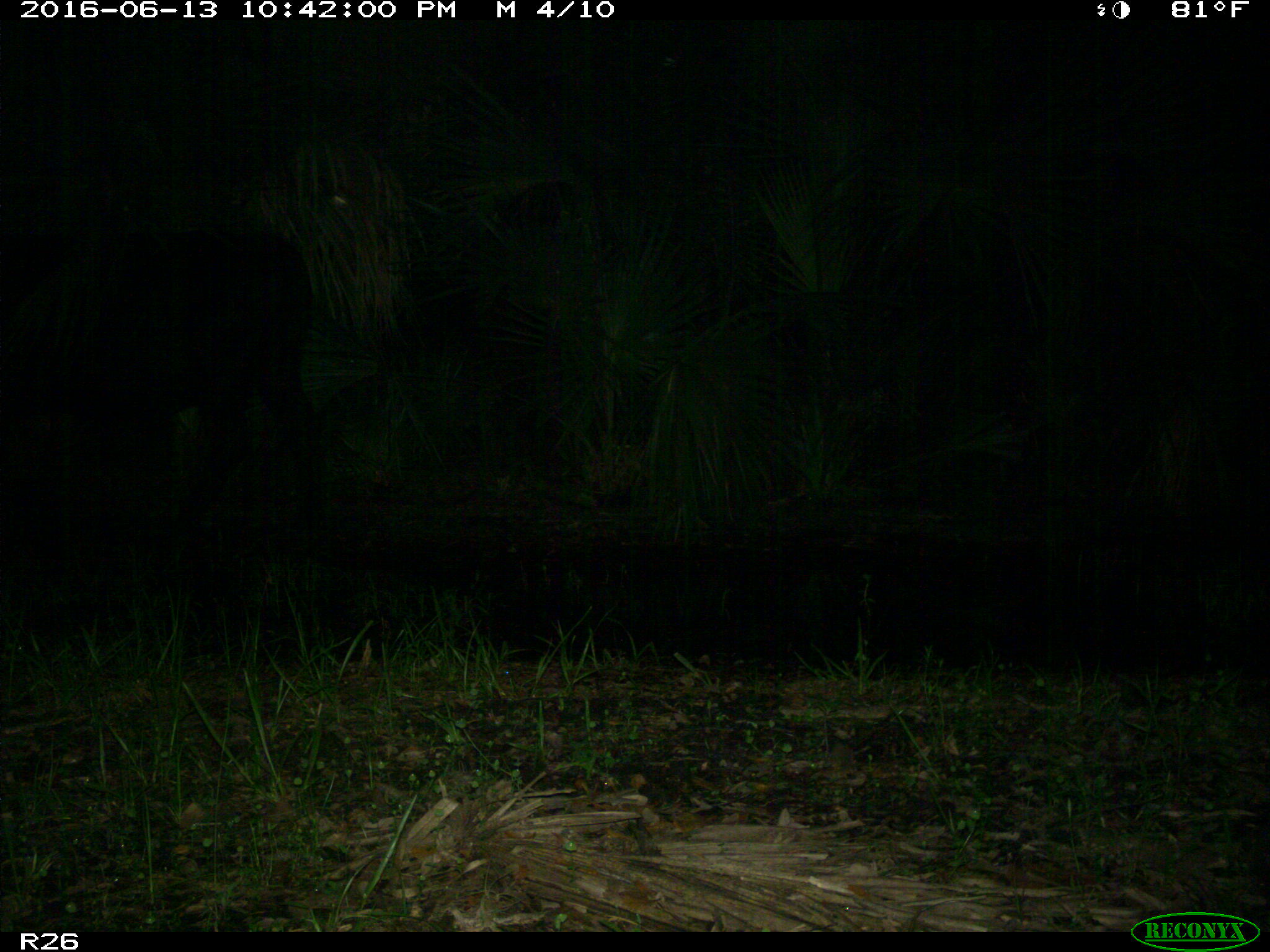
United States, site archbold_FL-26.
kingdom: Animalia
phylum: Chordata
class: Mammalia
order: Artiodactyla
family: Bovidae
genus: Bos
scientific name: Bos taurus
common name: domestic cow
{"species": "Bos taurus (domestic cow)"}